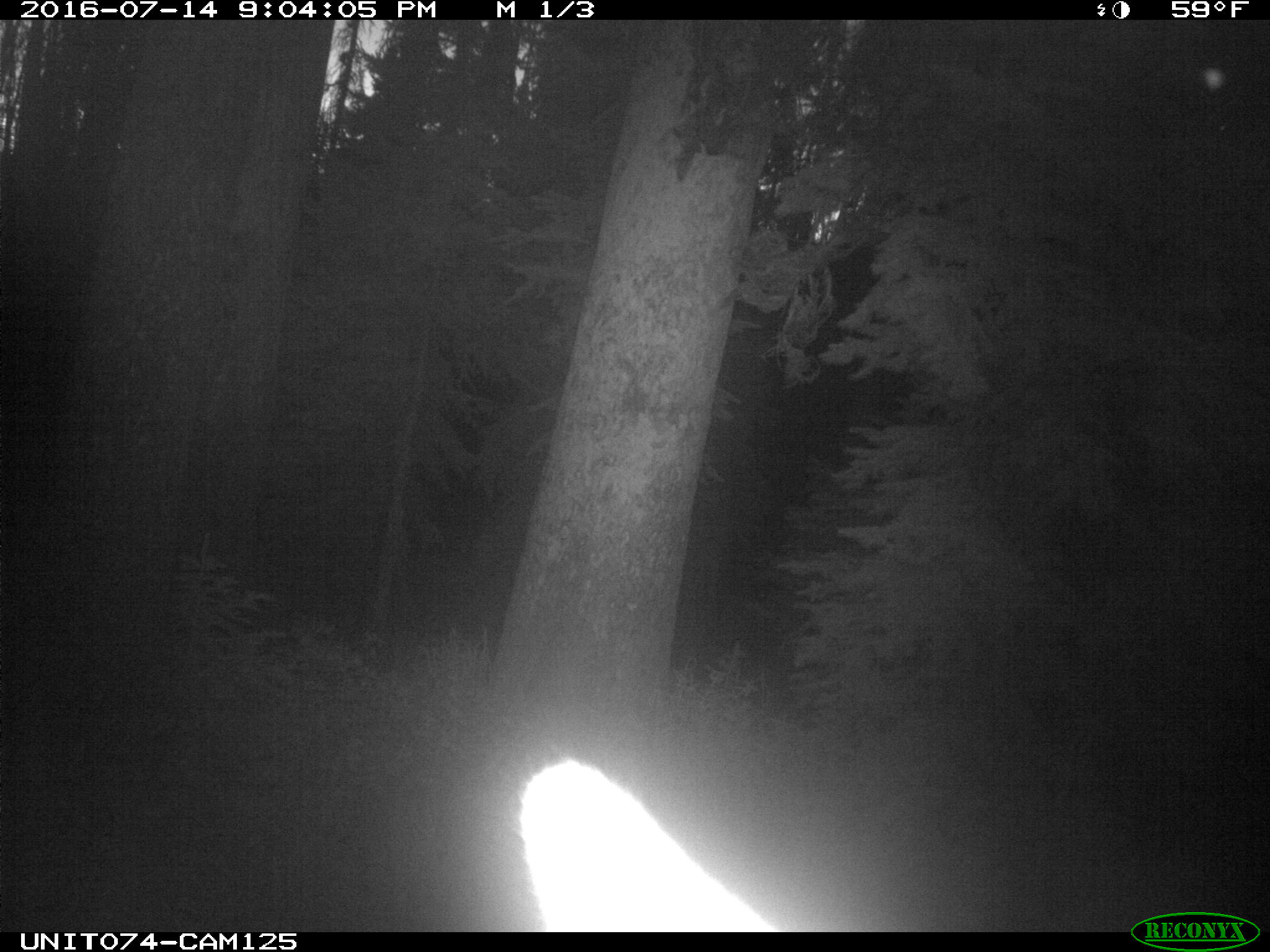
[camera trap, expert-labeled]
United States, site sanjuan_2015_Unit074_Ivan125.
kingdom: Animalia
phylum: Chordata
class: Mammalia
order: Artiodactyla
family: Cervidae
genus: Cervus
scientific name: Cervus elaphus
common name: red deer